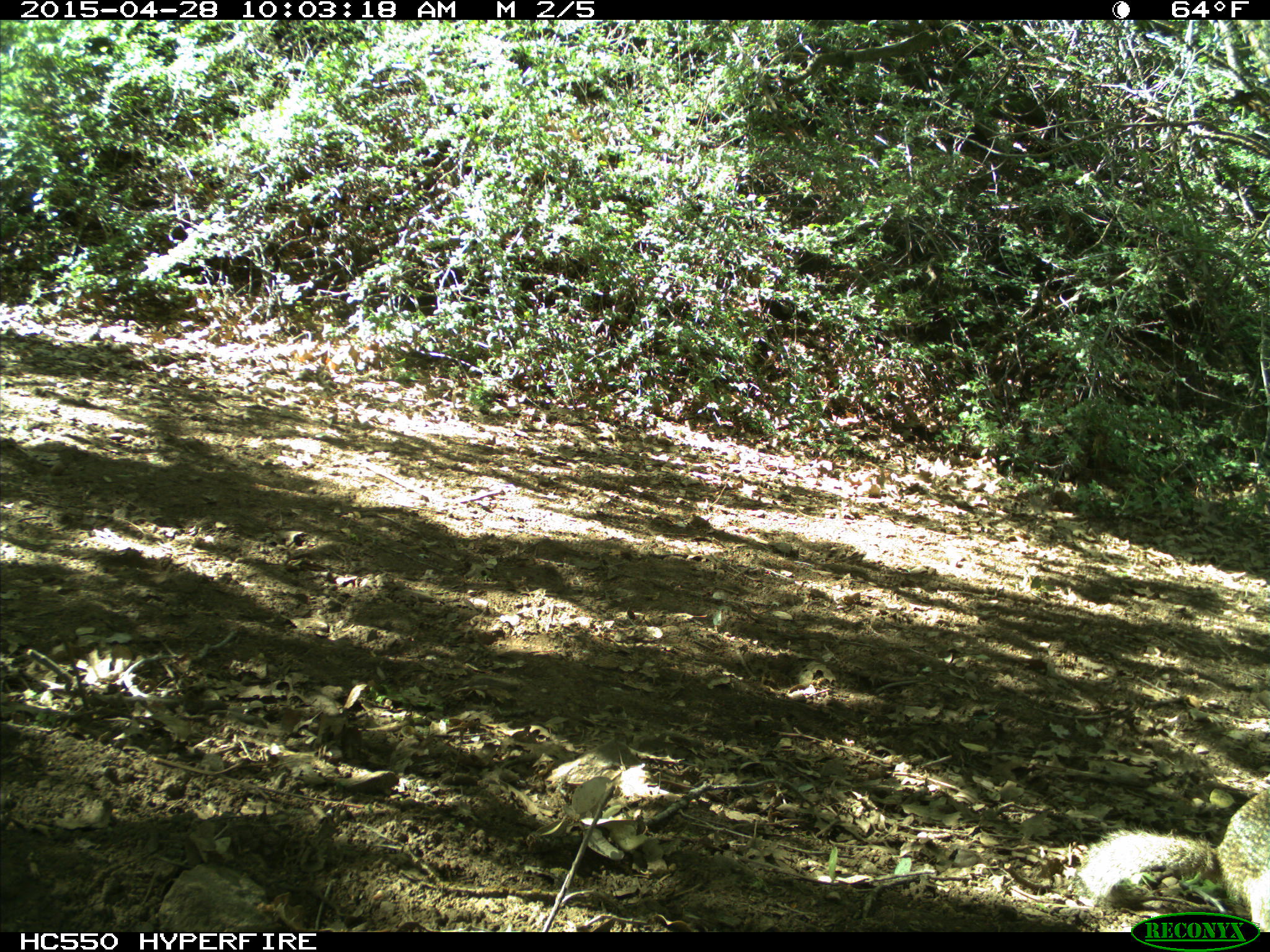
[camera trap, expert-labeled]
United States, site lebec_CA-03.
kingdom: Animalia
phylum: Chordata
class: Mammalia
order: Rodentia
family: Sciuridae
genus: Otospermophilus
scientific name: Otospermophilus beecheyi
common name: california ground squirrel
Otospermophilus beecheyi (california ground squirrel).